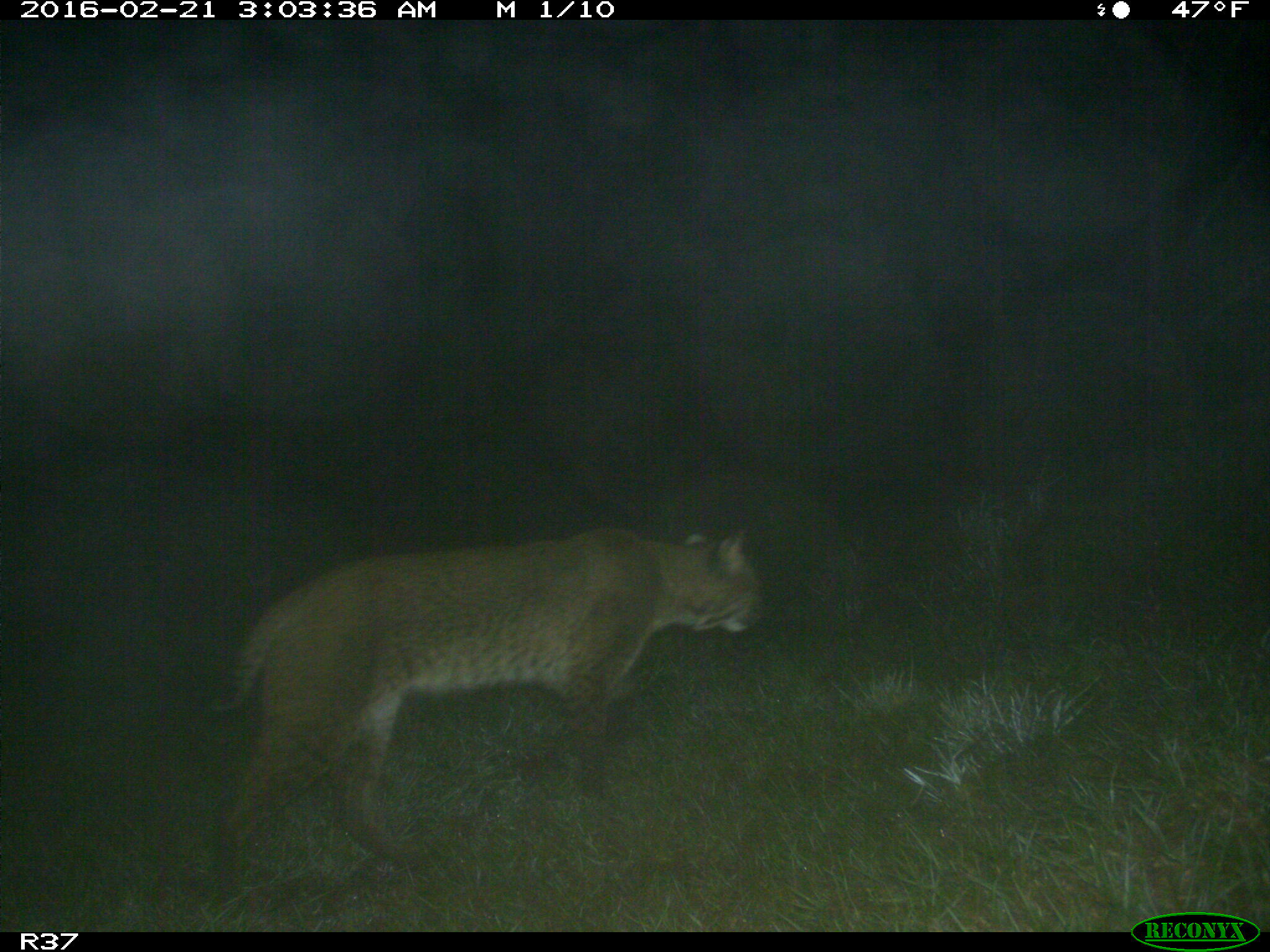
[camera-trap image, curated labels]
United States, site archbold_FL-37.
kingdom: Animalia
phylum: Chordata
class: Mammalia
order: Carnivora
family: Felidae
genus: Lynx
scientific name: Lynx rufus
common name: bobcat